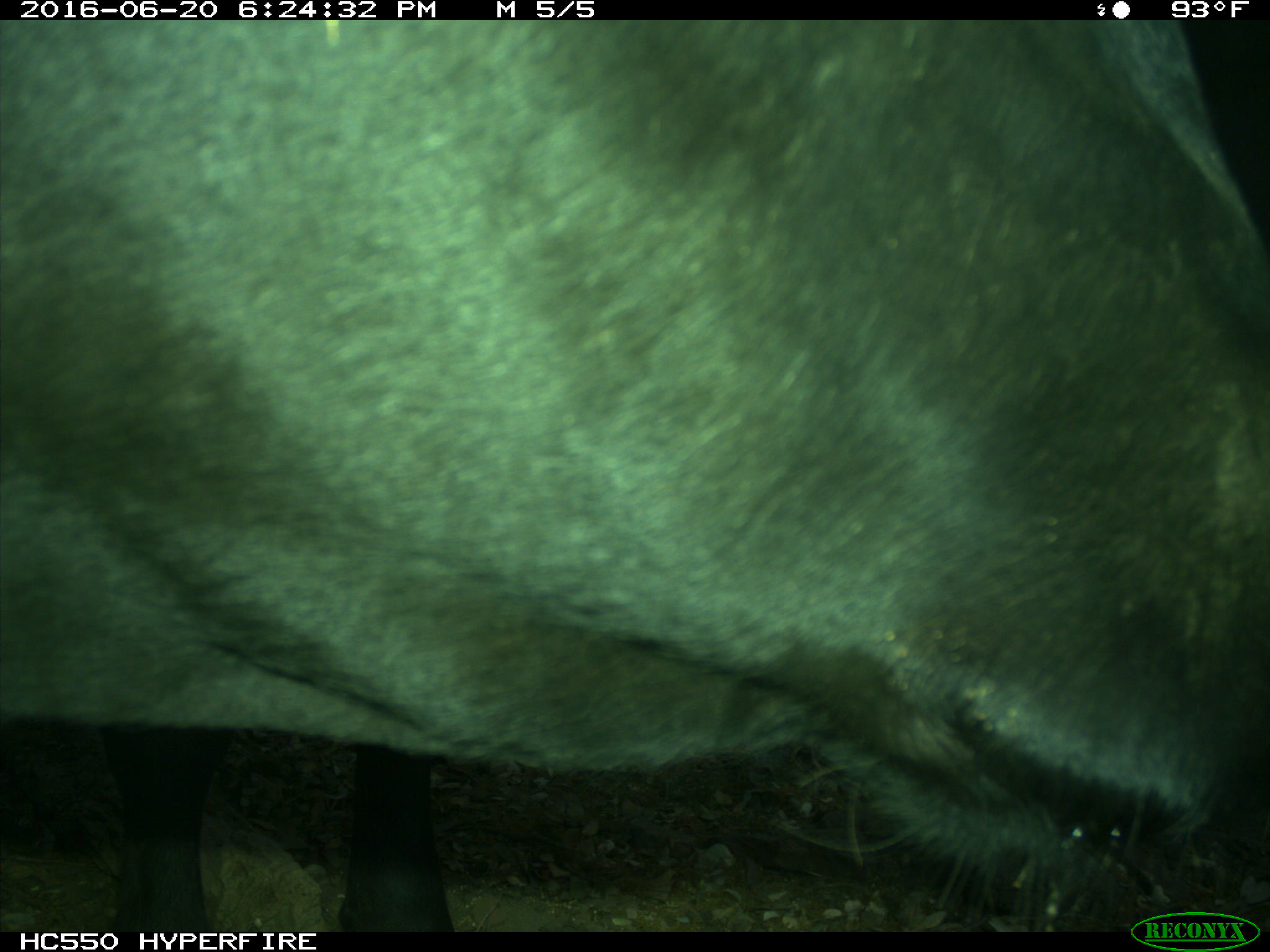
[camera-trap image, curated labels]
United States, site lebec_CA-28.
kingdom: Animalia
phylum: Chordata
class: Mammalia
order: Artiodactyla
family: Bovidae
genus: Bos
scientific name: Bos taurus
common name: domestic cow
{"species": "Bos taurus (domestic cow)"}